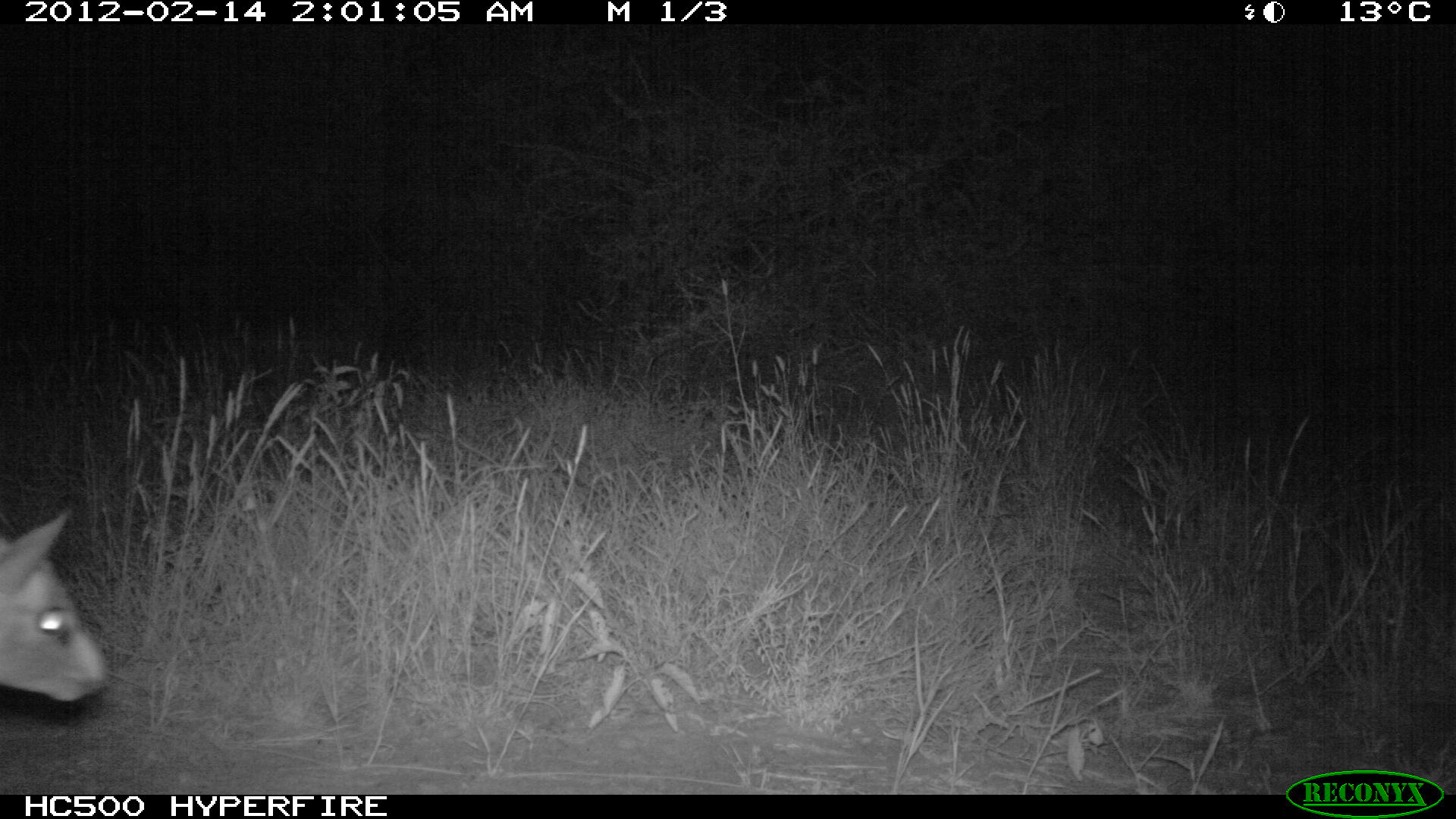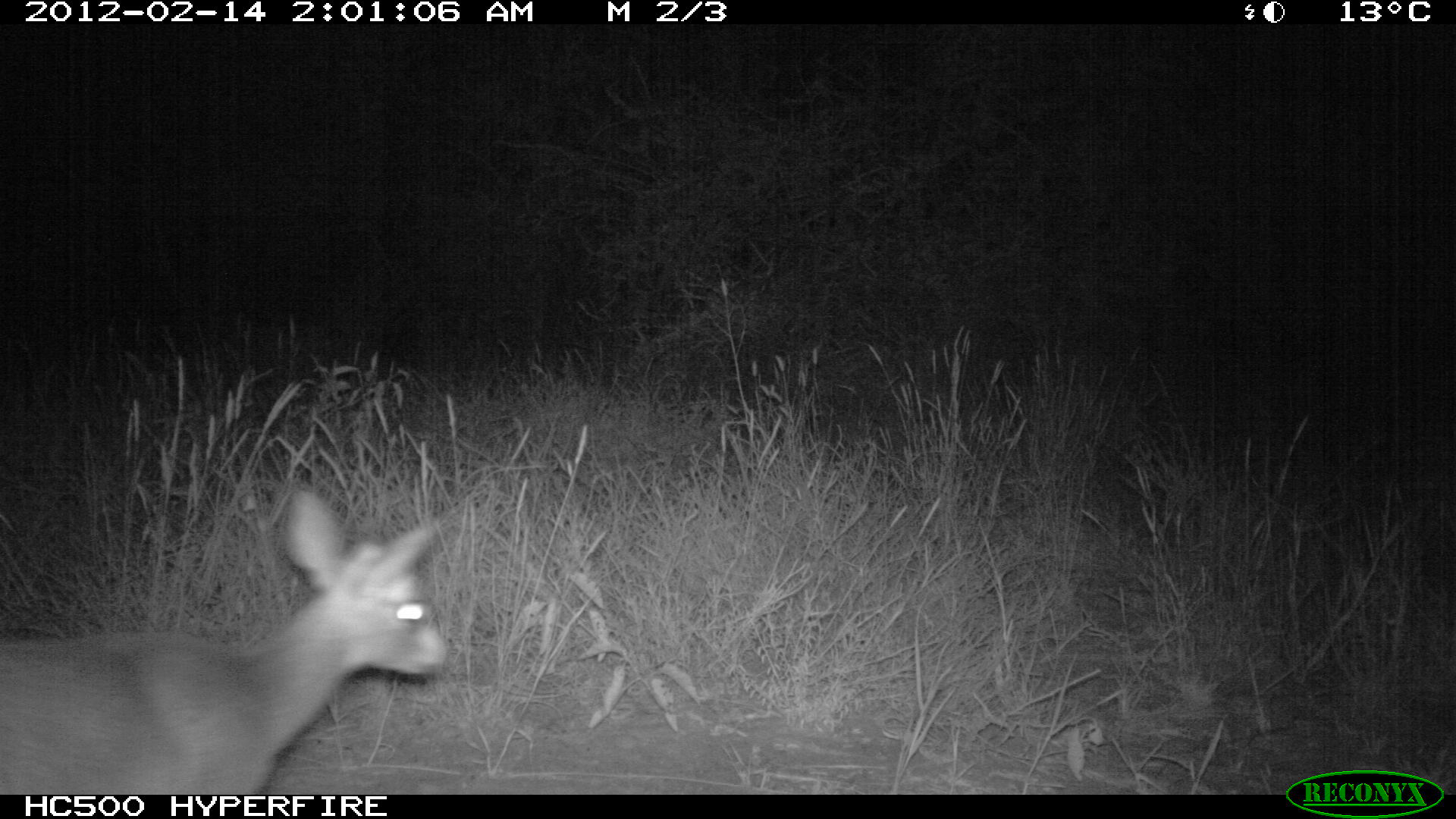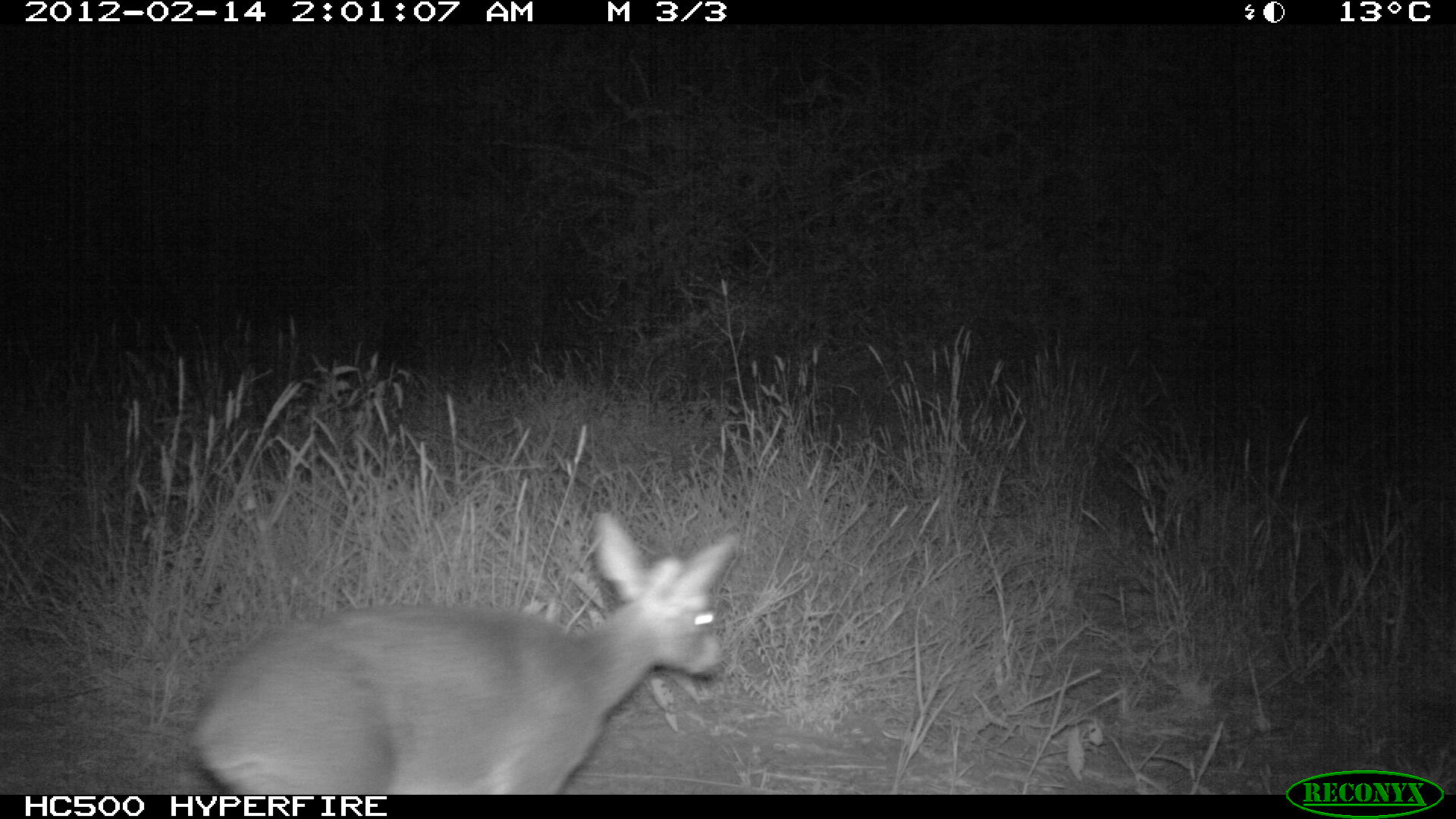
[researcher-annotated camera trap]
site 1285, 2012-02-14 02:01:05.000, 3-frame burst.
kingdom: Animalia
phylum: Chordata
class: Mammalia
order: Artiodactyla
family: Bovidae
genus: Madoqua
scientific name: Madoqua guentheri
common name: günther's dik-dik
Madoqua guentheri (günther's dik-dik), count 1.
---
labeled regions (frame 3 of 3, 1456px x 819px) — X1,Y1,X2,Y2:
madoqua guentheri: 177,504,744,792